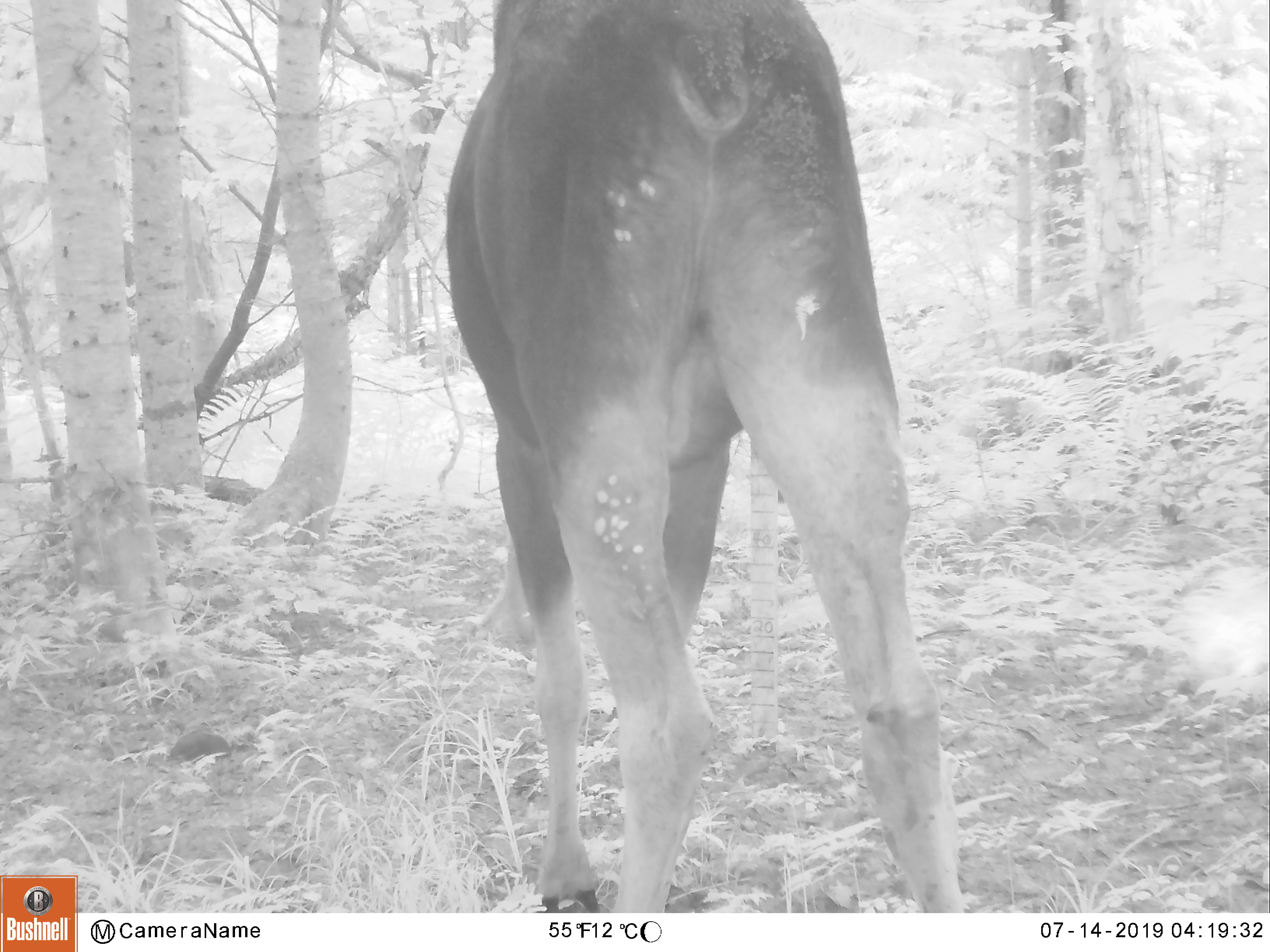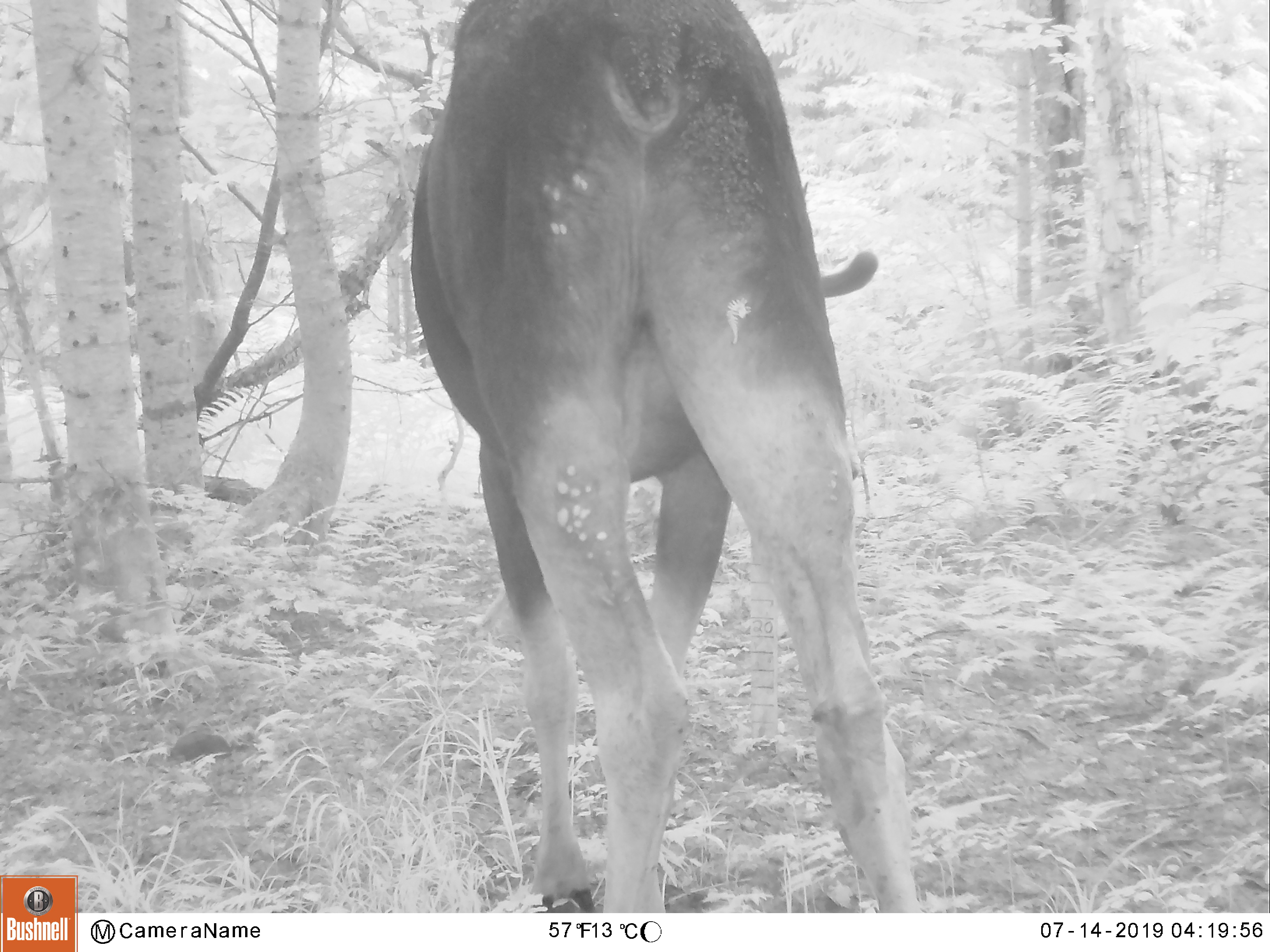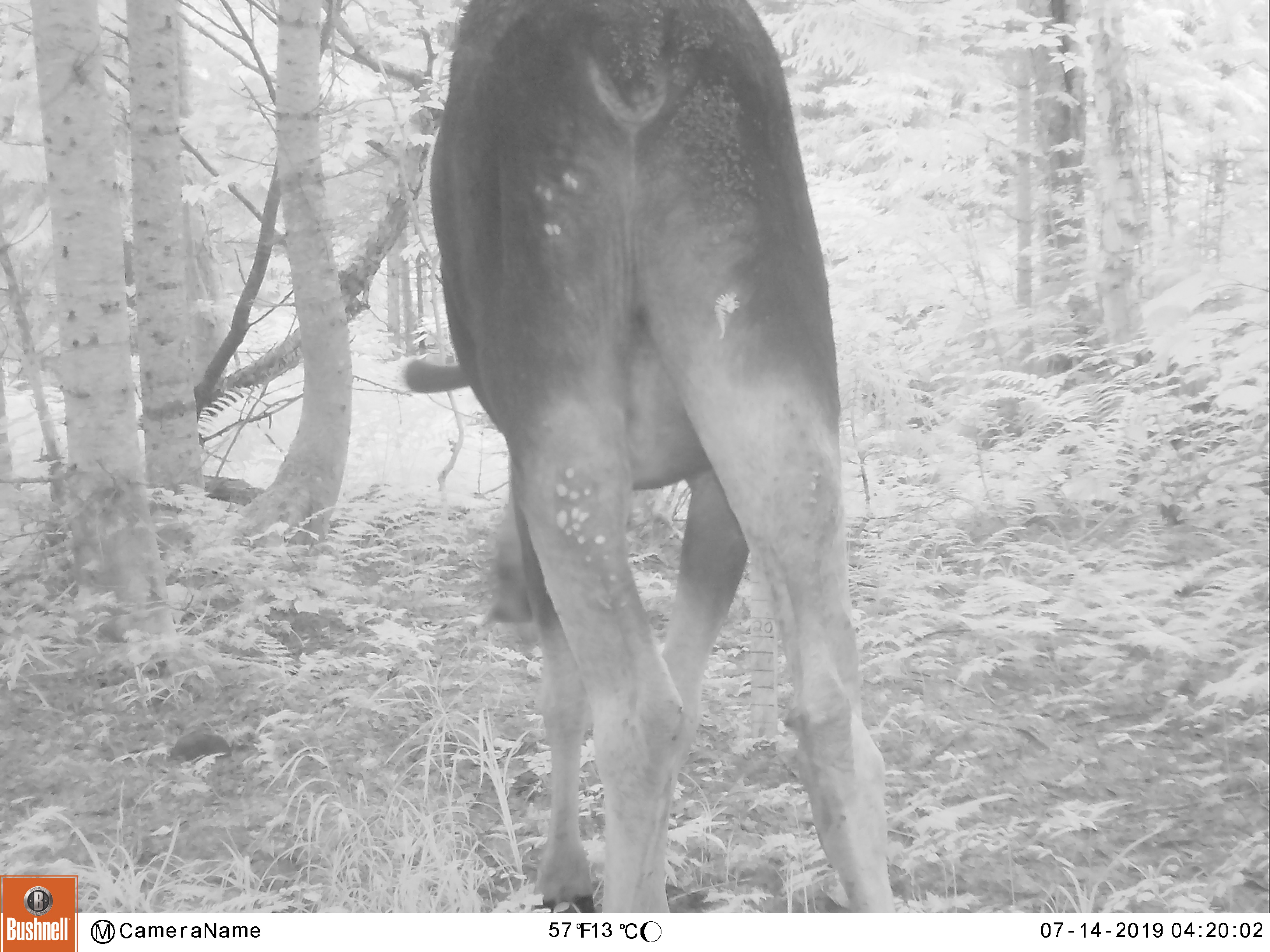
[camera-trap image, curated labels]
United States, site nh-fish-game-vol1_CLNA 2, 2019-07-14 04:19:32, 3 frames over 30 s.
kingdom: Animalia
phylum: Chordata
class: Mammalia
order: Artiodactyla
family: Cervidae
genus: Alces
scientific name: Alces alces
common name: moose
Moose (Alces alces).